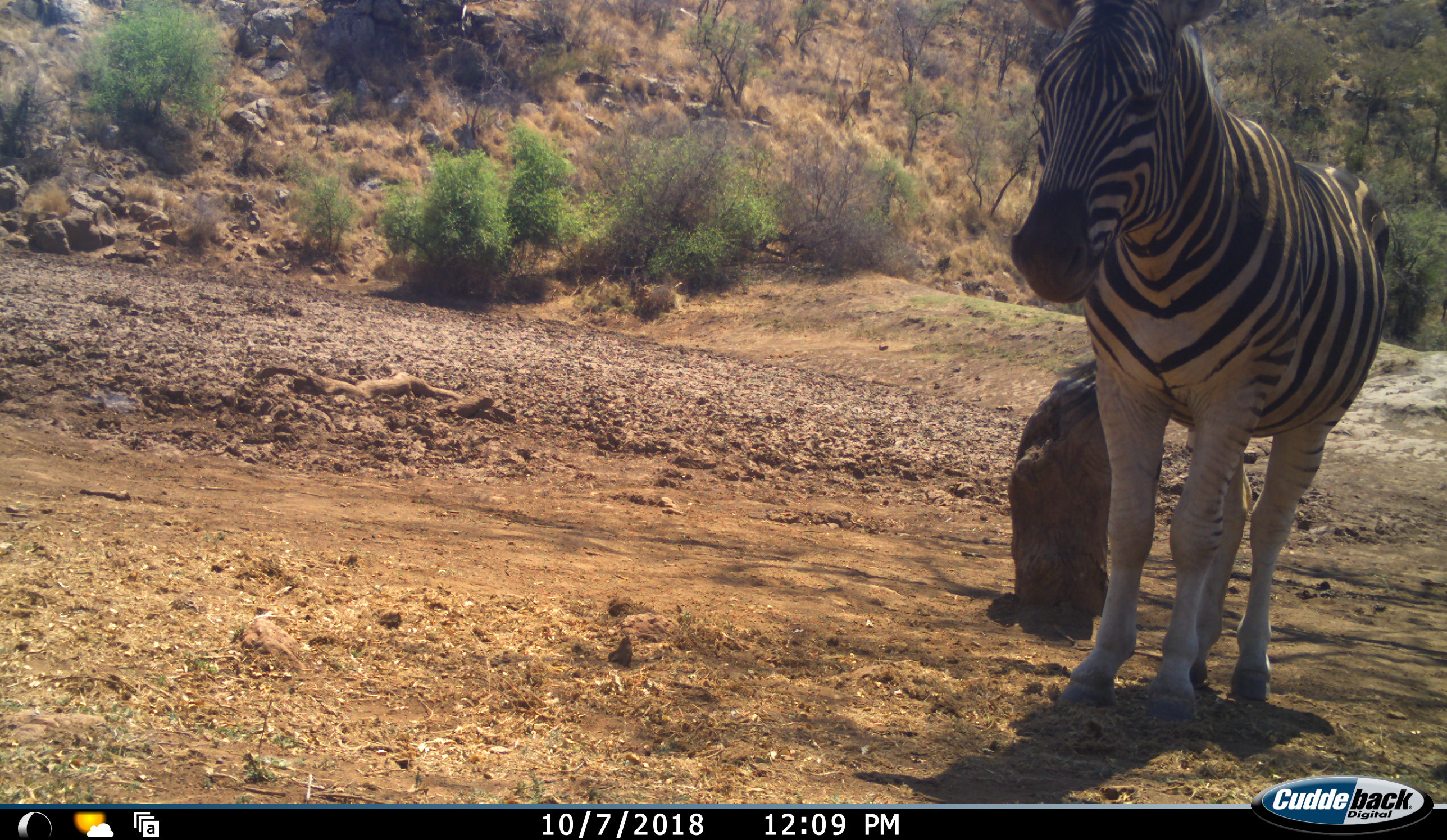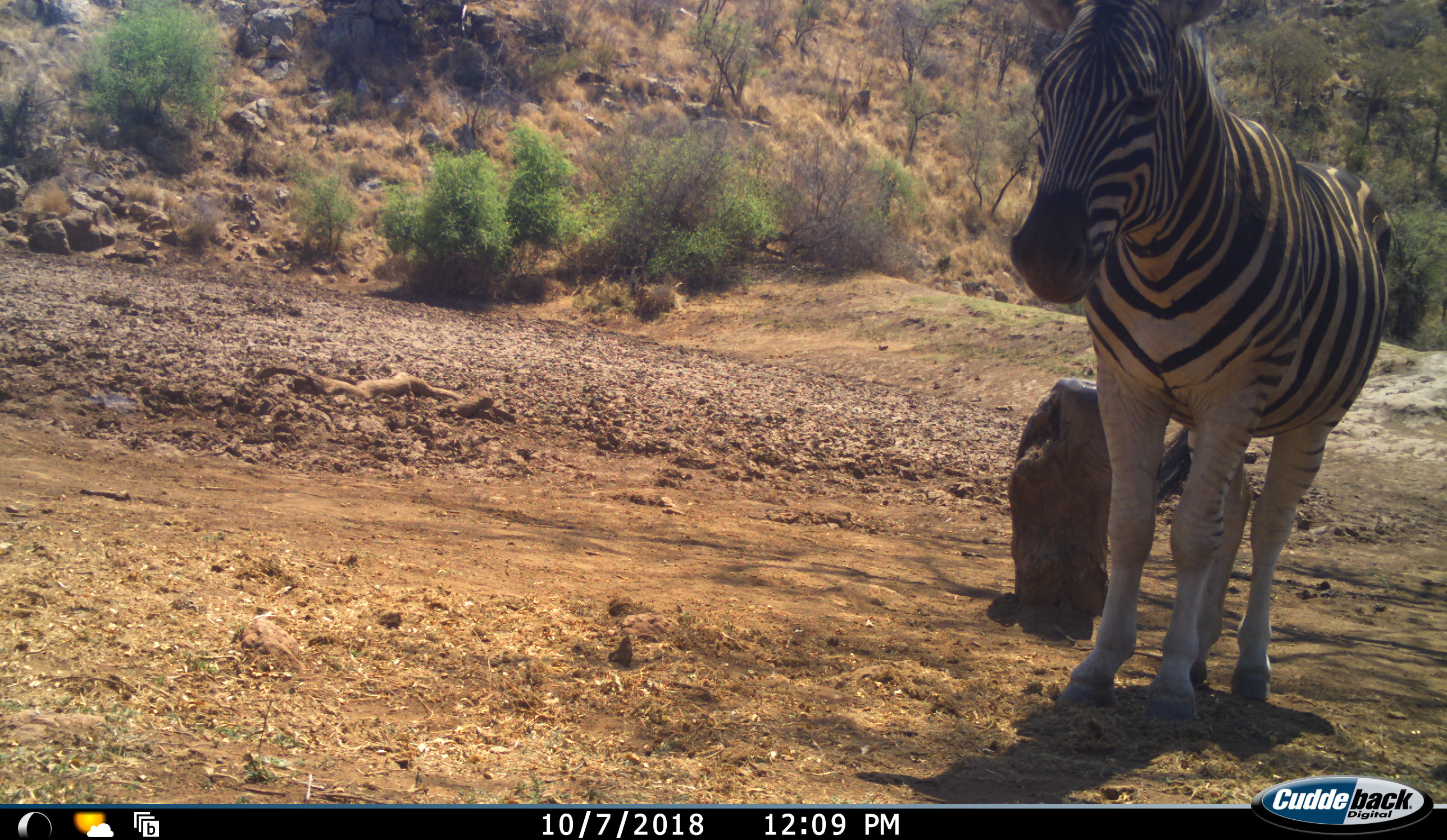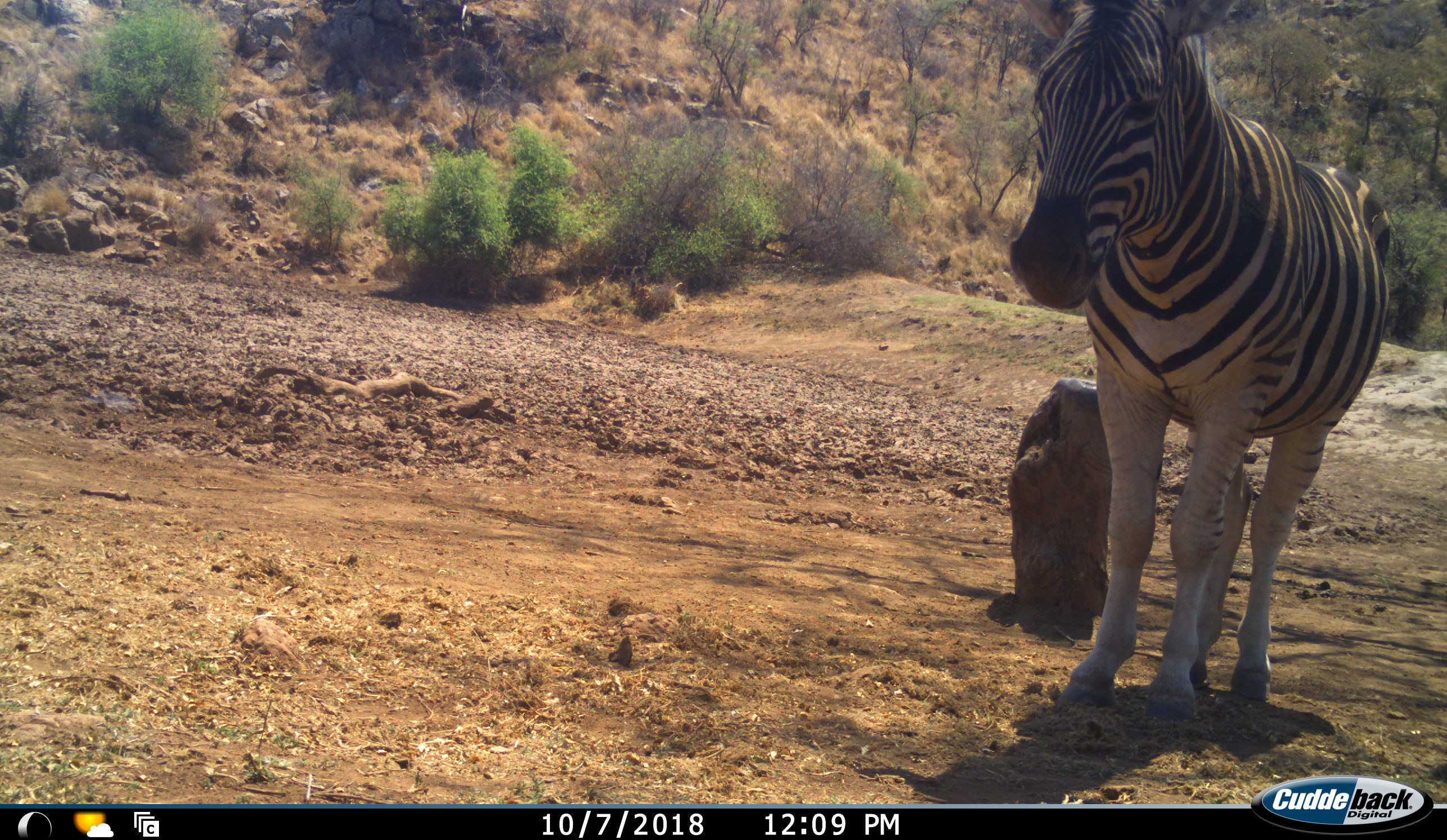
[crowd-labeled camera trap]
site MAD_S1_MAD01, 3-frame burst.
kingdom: Animalia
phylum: Chordata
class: Mammalia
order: Perissodactyla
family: Equidae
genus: Equus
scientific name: Equus quagga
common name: plains zebra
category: zebraplains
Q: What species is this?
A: Zebraplains (plains zebra) (Equus quagga).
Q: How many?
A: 1.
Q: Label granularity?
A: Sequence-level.